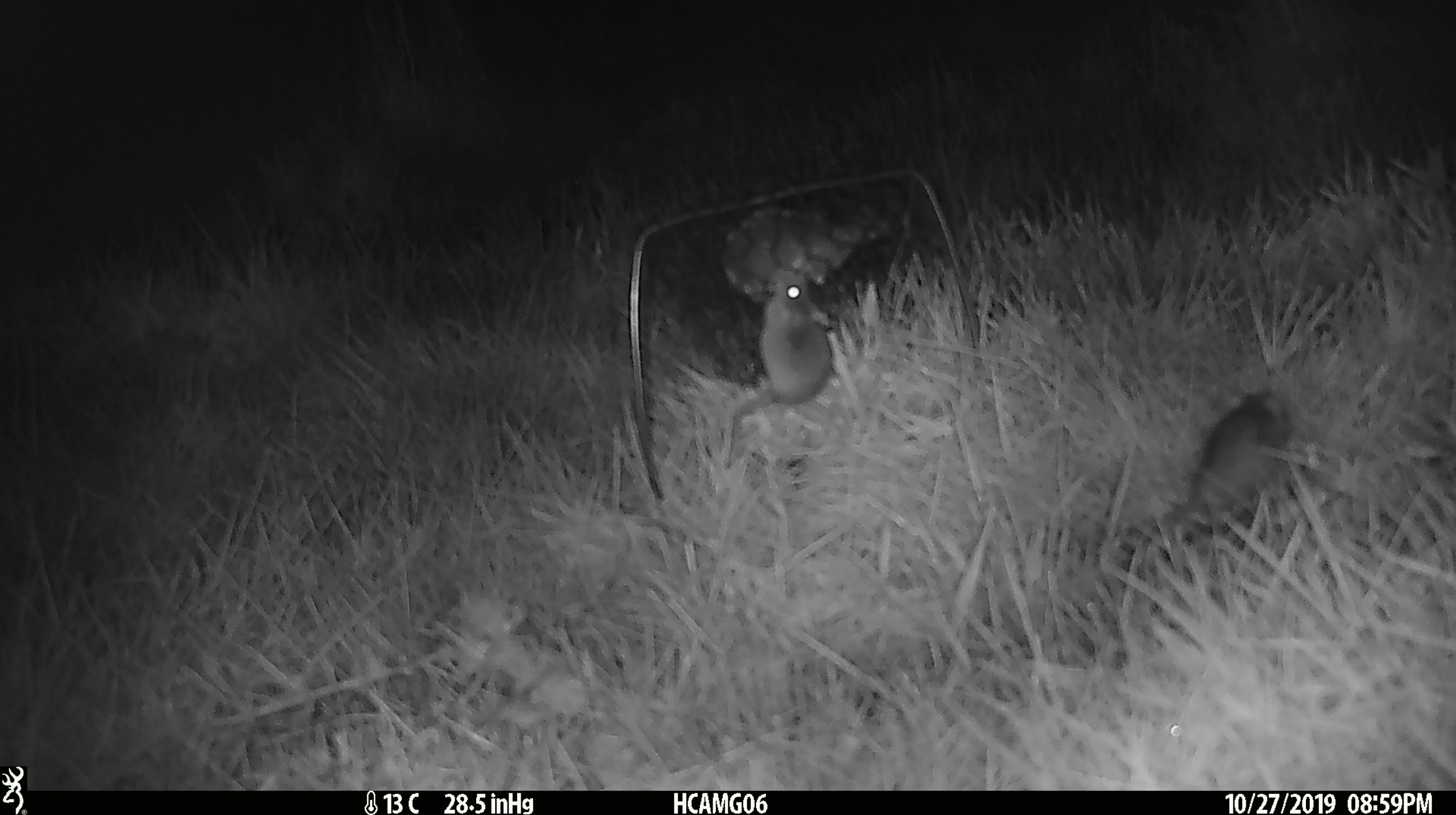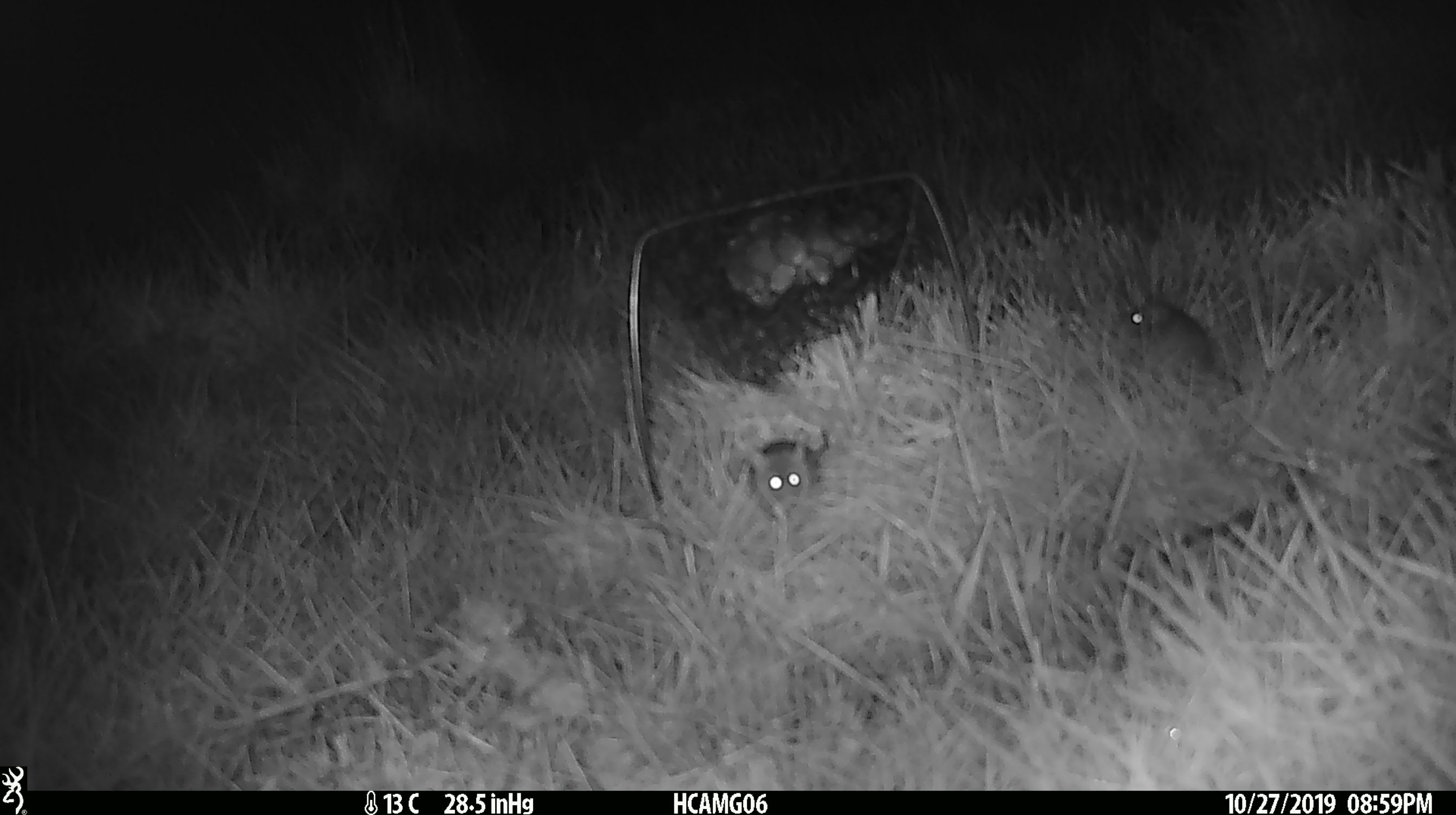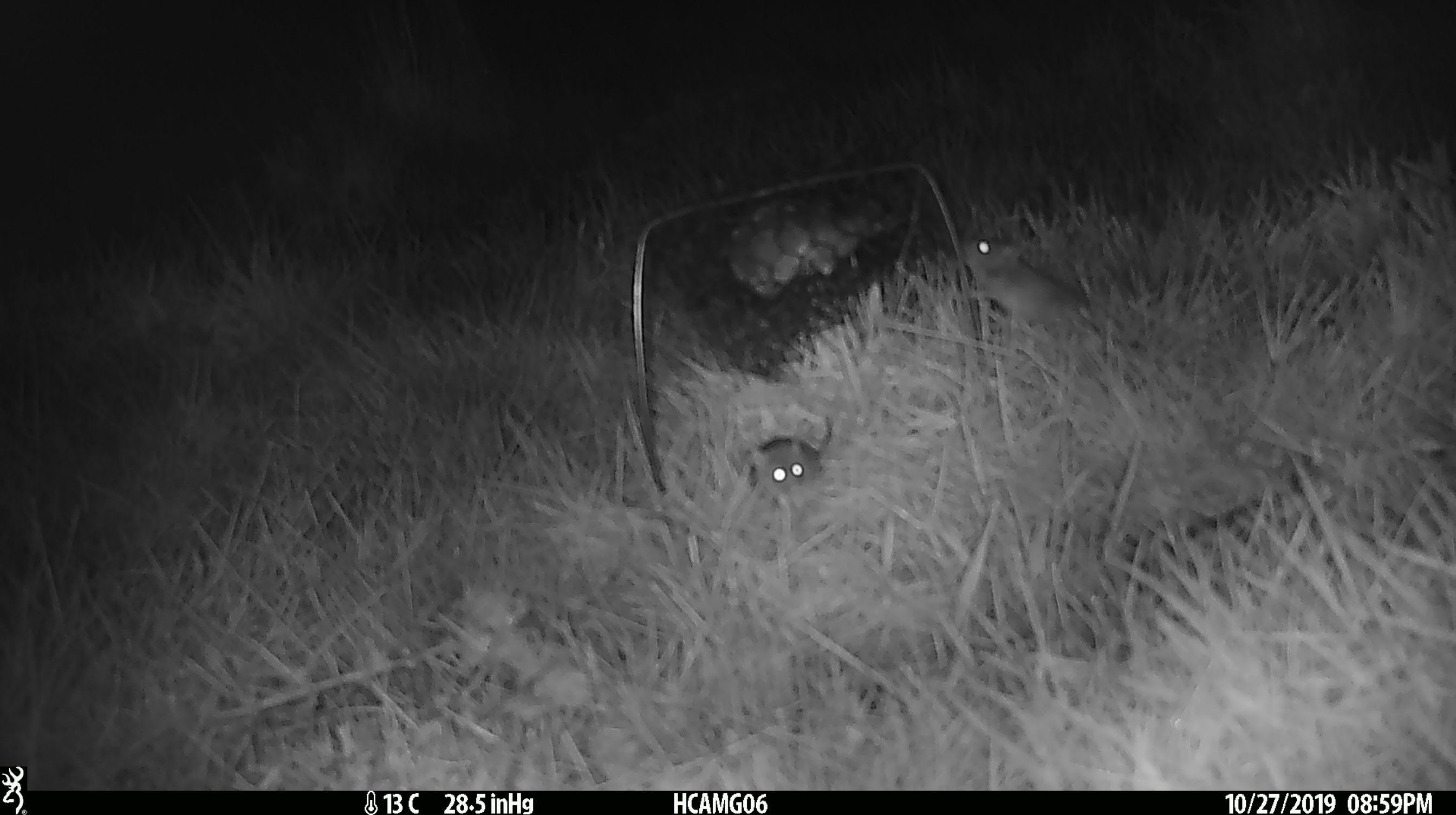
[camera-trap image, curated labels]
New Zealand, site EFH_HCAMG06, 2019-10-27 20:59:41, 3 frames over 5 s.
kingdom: Animalia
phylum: Chordata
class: Mammalia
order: Rodentia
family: Muridae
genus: Mus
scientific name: Mus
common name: mouse